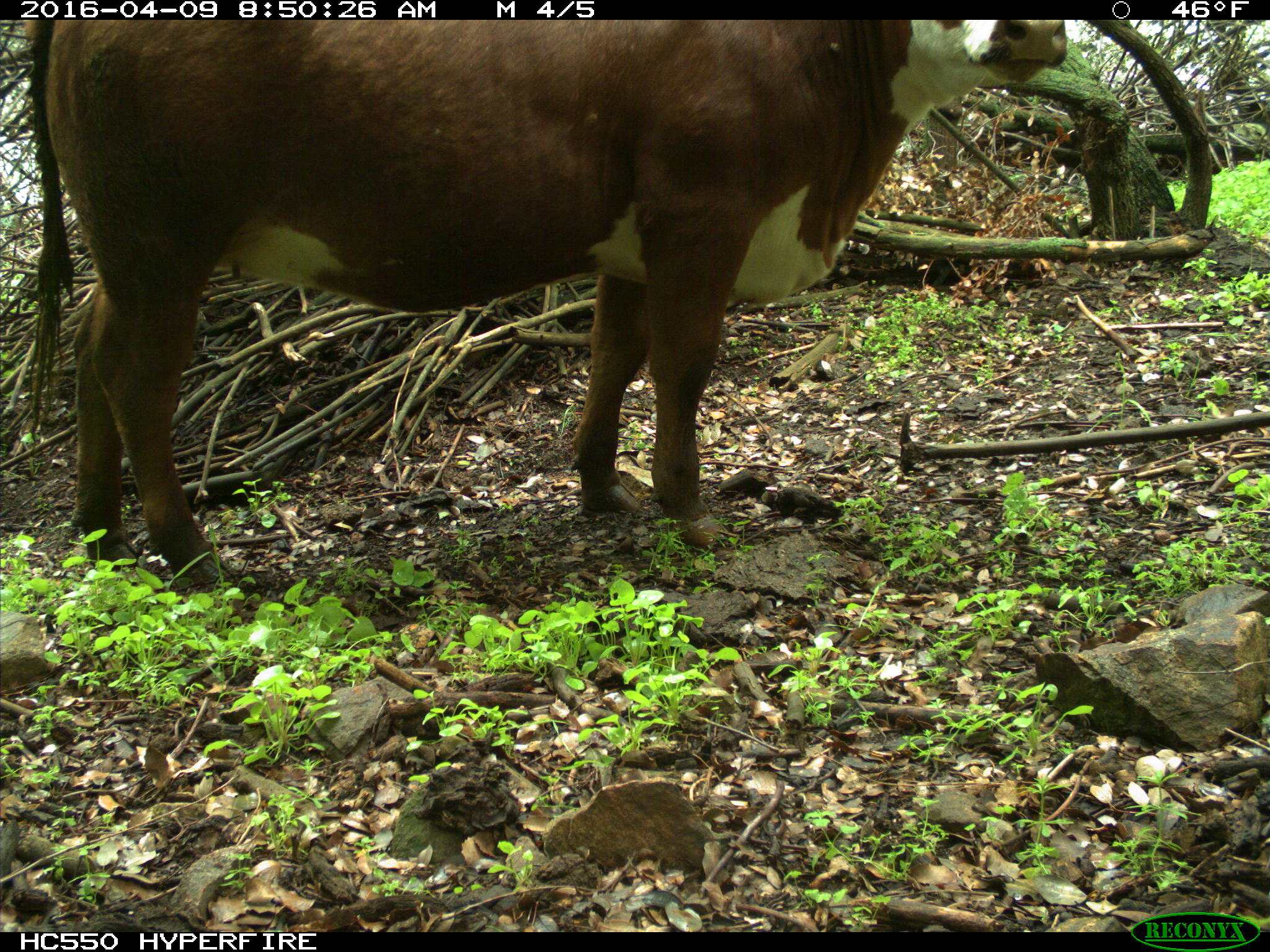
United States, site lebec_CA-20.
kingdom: Animalia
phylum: Chordata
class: Mammalia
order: Artiodactyla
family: Bovidae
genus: Bos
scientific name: Bos taurus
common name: domestic cow